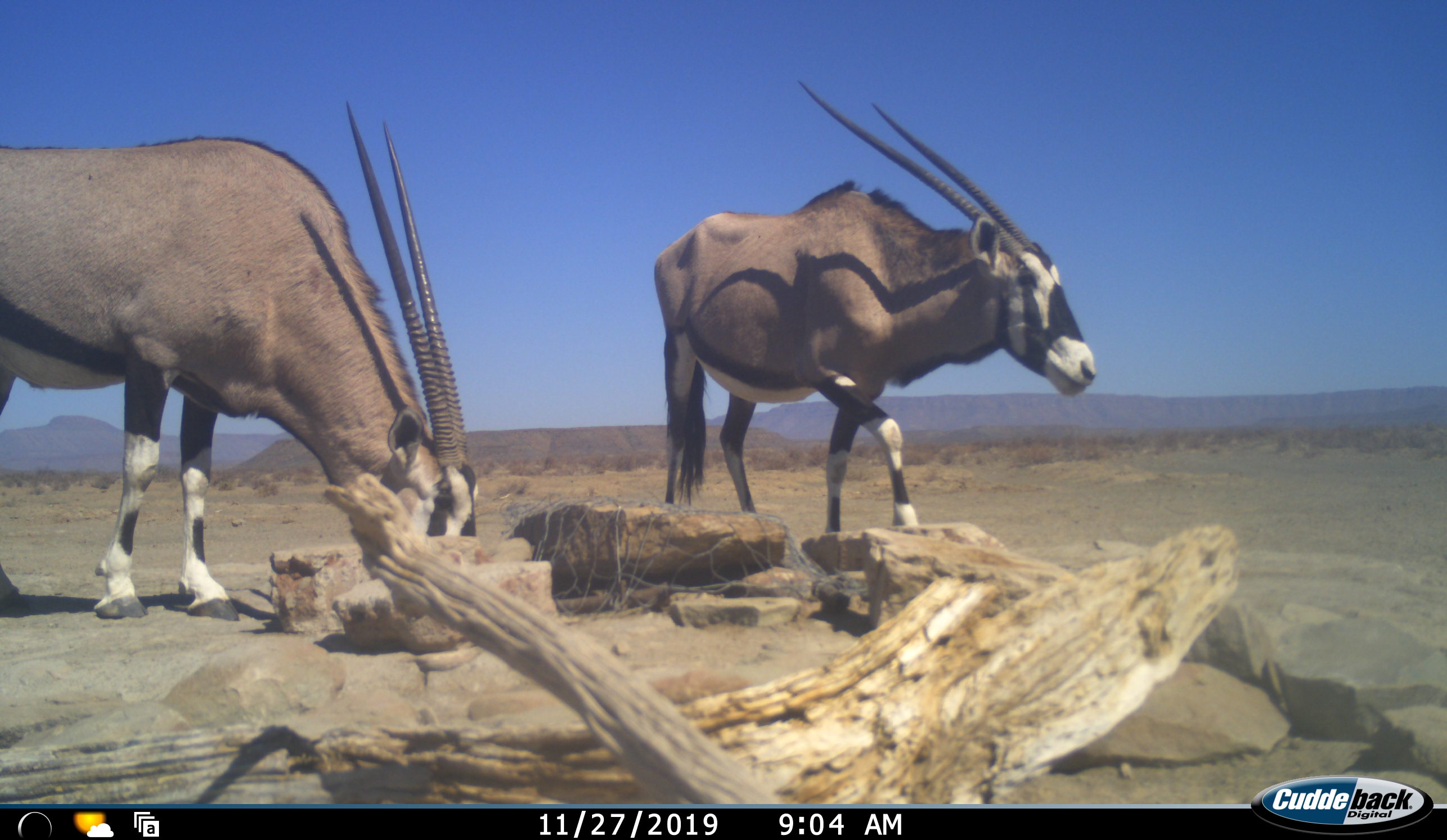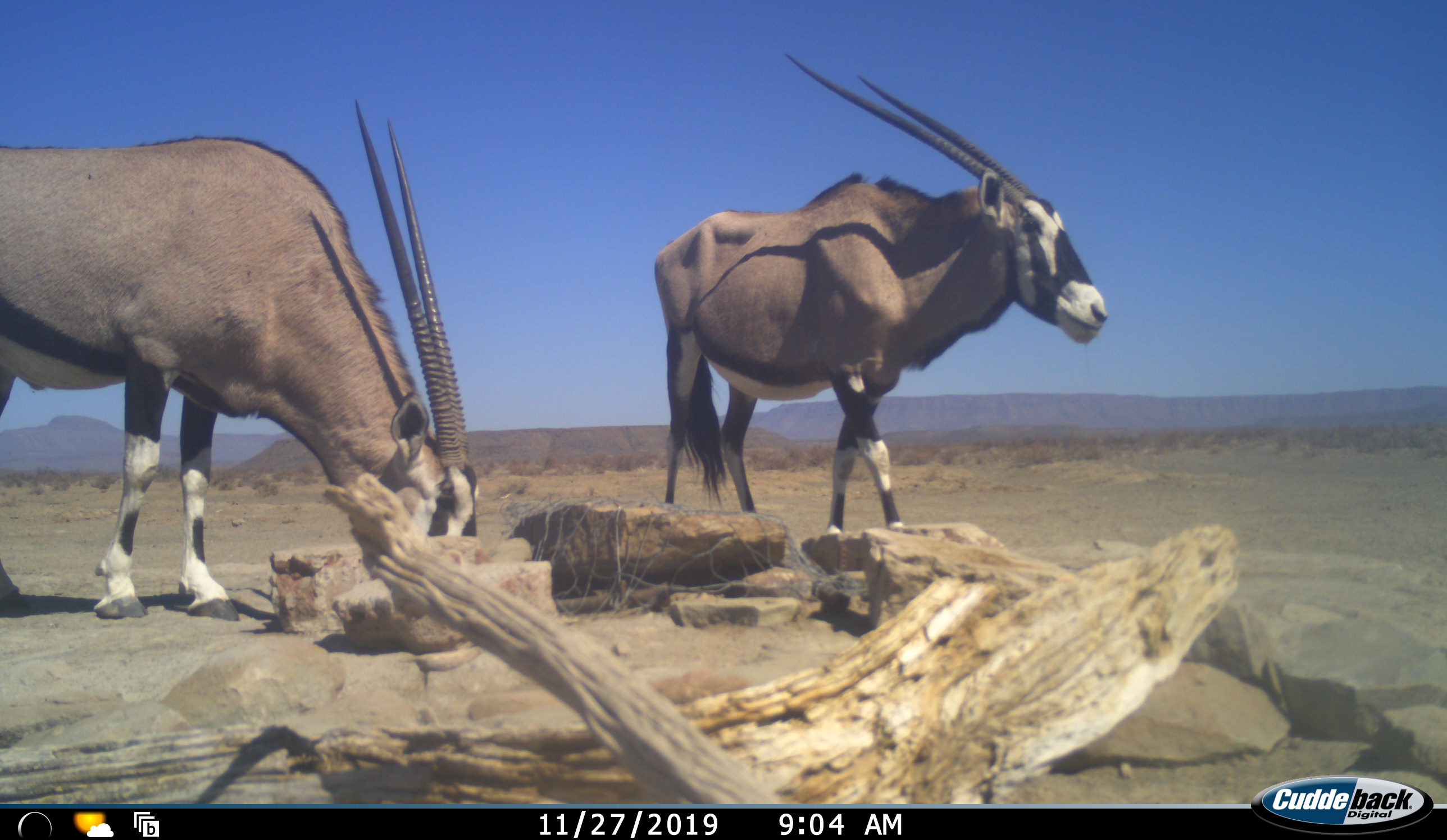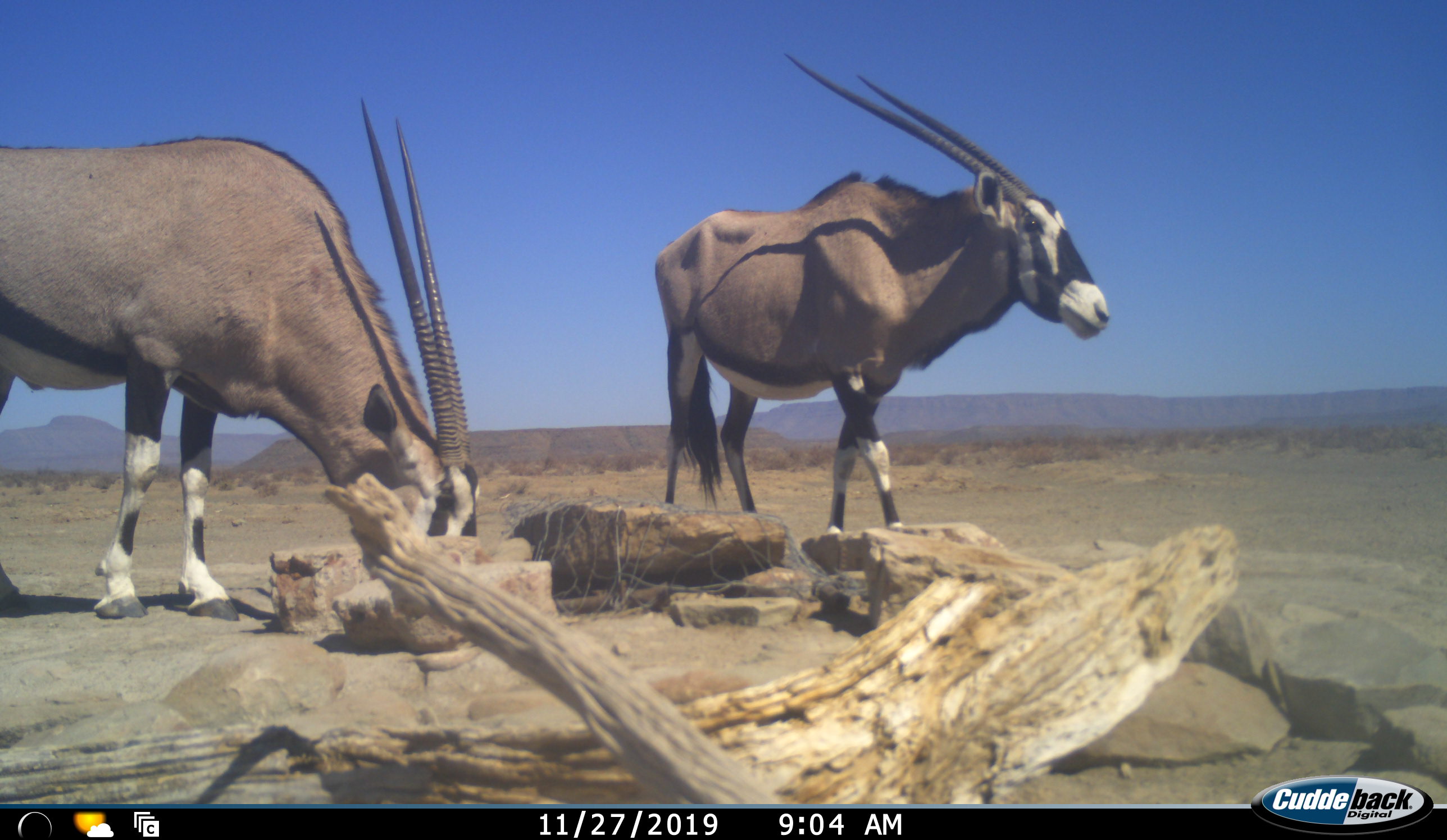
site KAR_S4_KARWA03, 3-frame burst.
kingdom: Animalia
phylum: Chordata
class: Mammalia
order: Artiodactyla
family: Bovidae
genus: Oryx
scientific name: Oryx gazella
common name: gemsbok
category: oryx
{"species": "oryx (gemsbok) (Oryx gazella)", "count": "2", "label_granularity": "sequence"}